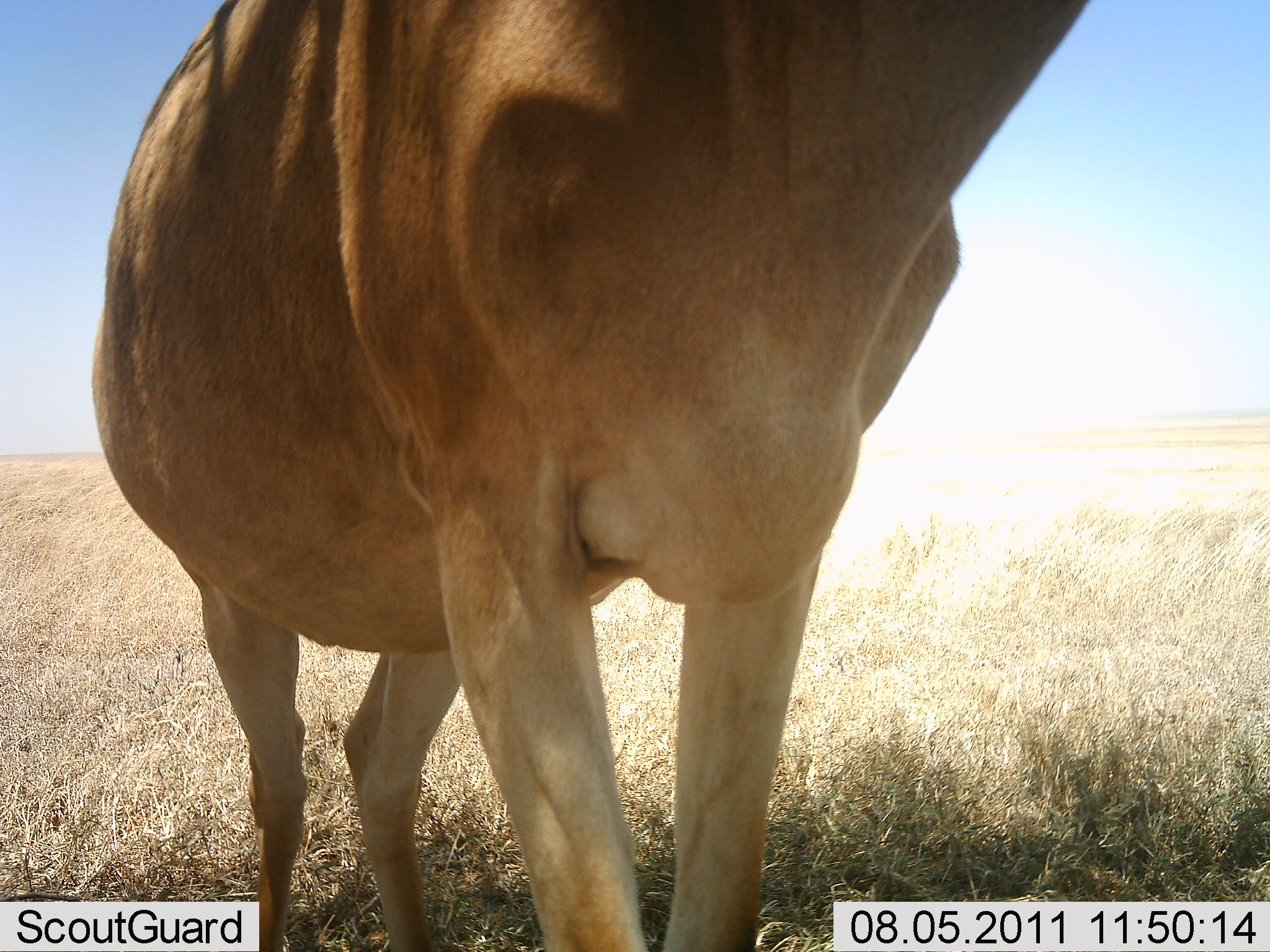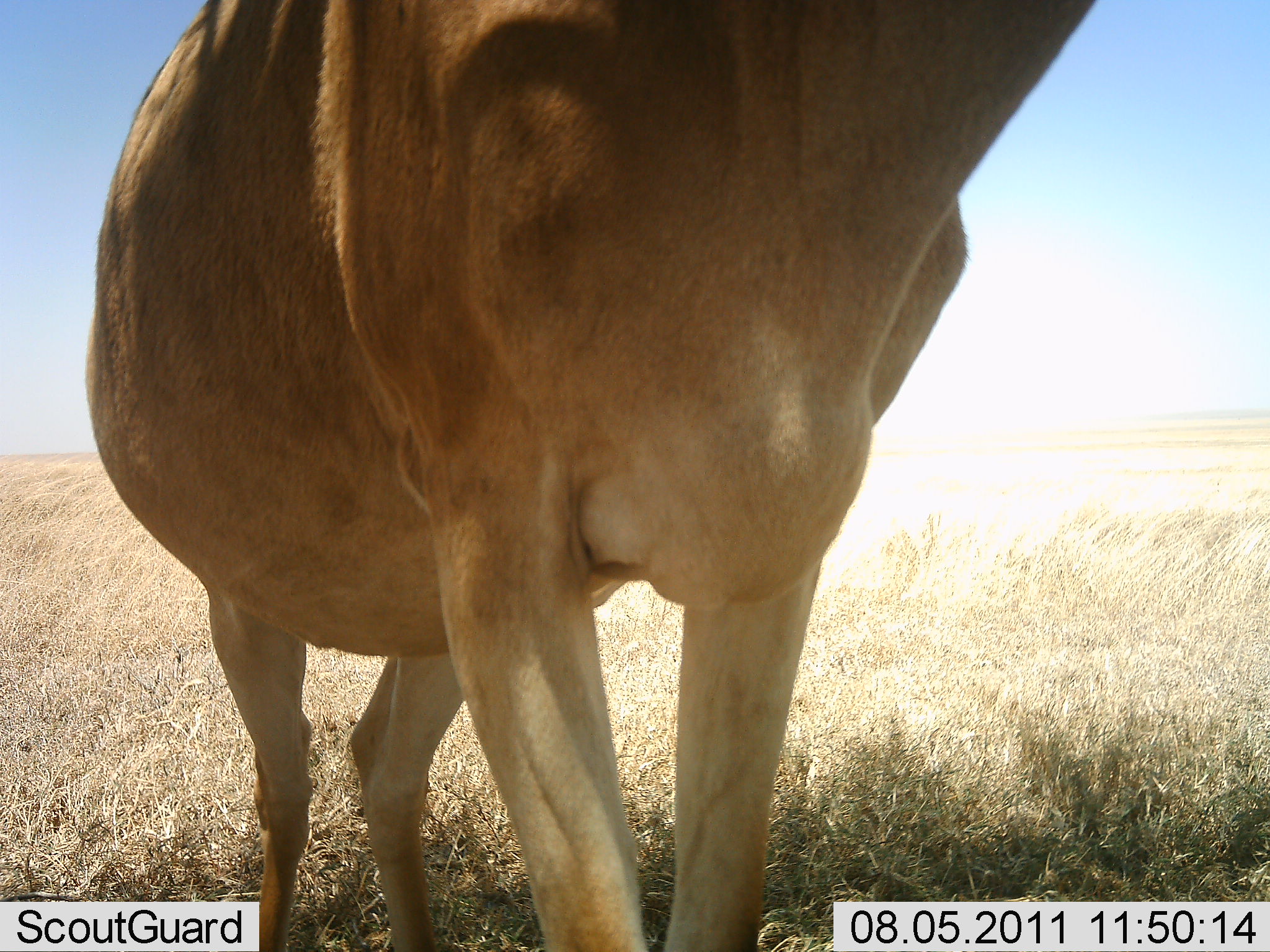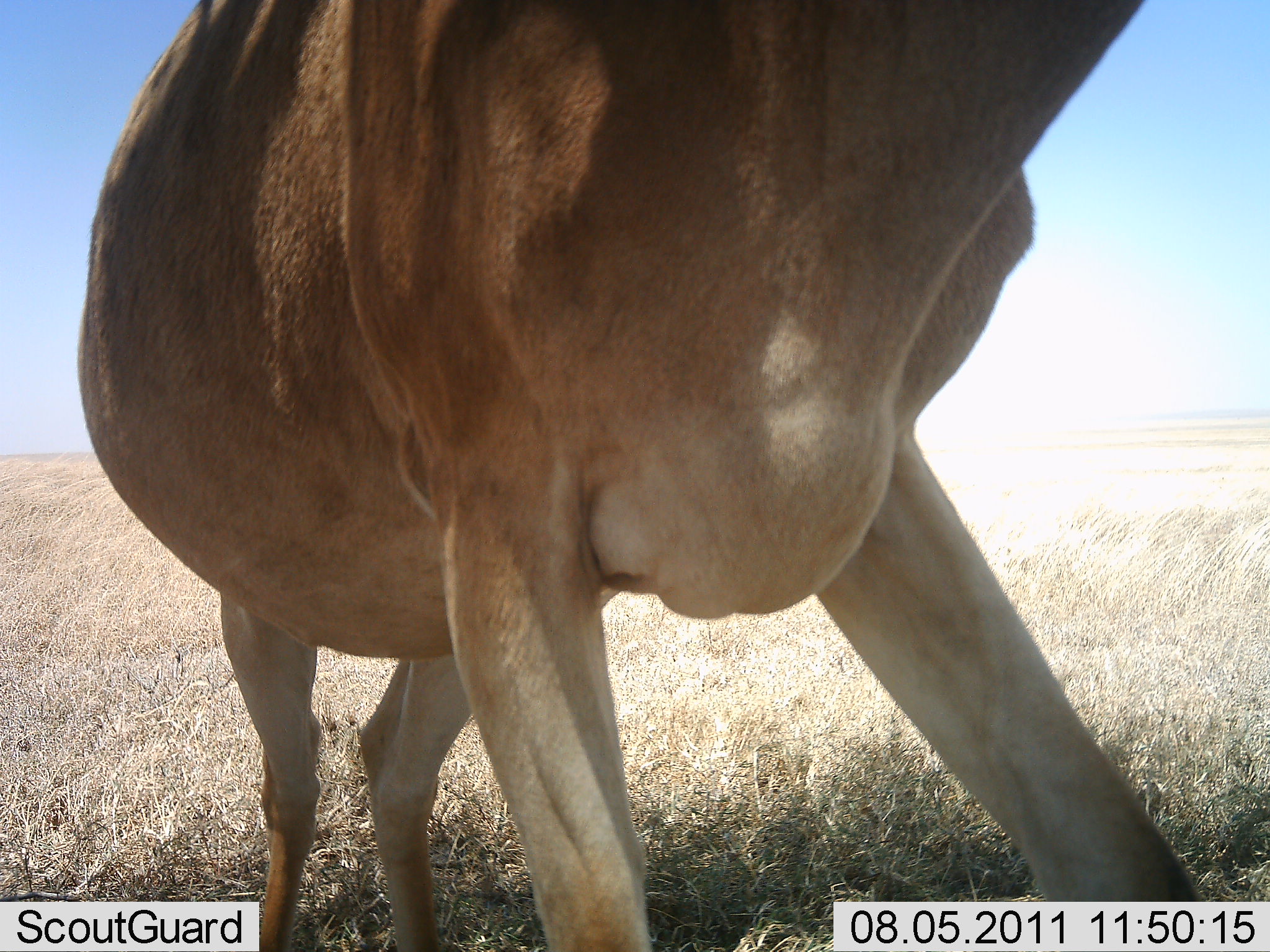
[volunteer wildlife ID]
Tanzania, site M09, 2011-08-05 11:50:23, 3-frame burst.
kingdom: Animalia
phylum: Chordata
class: Mammalia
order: Artiodactyla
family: Bovidae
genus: Alcelaphus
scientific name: Alcelaphus buselaphus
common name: hartebeest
Hartebeest (Alcelaphus buselaphus), count 1. Behavior (volunteer vote fractions): standing 92%, resting 8%, moving 8%, interacting 0%. Young present (vote fraction): 0%. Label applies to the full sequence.